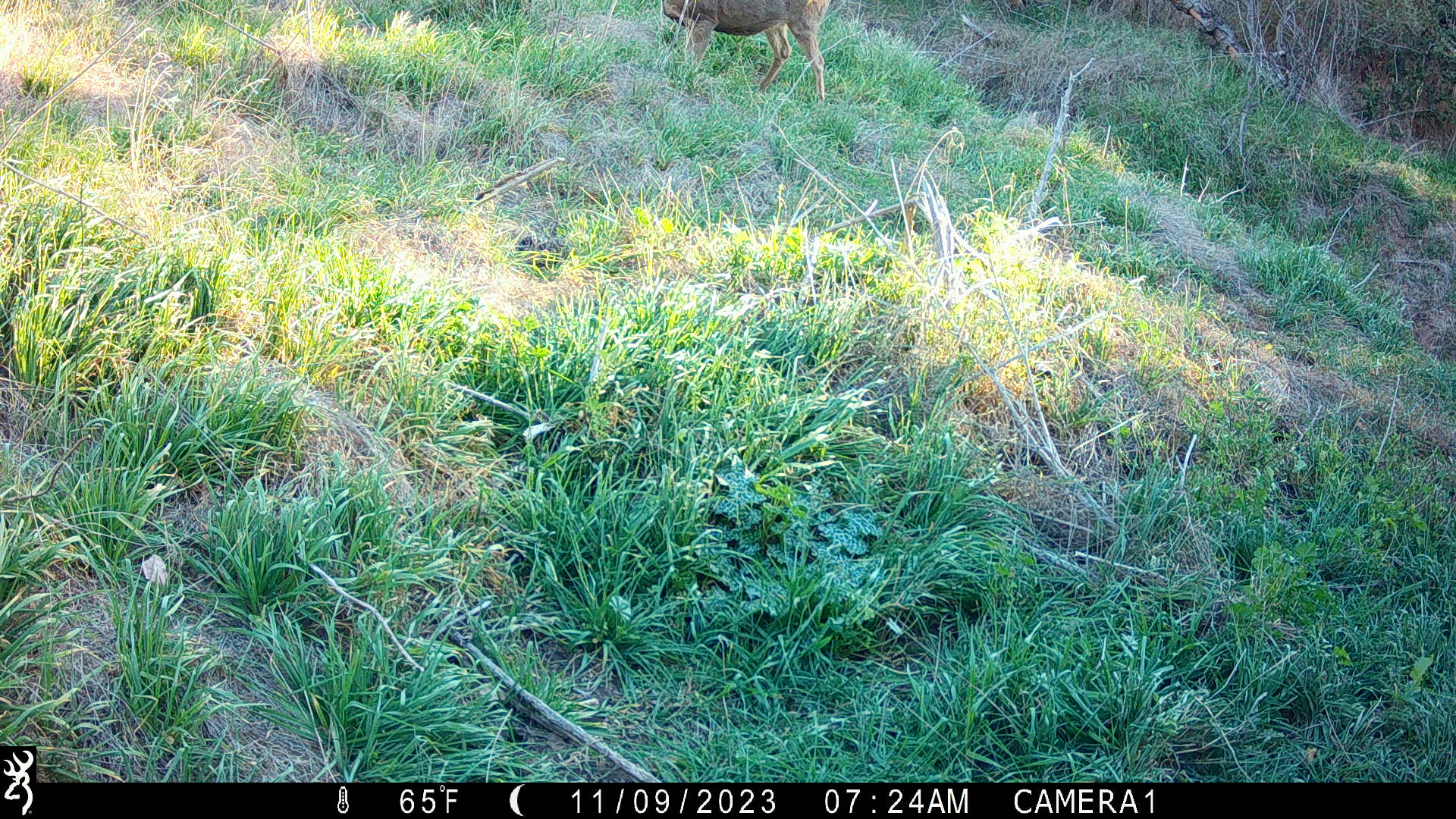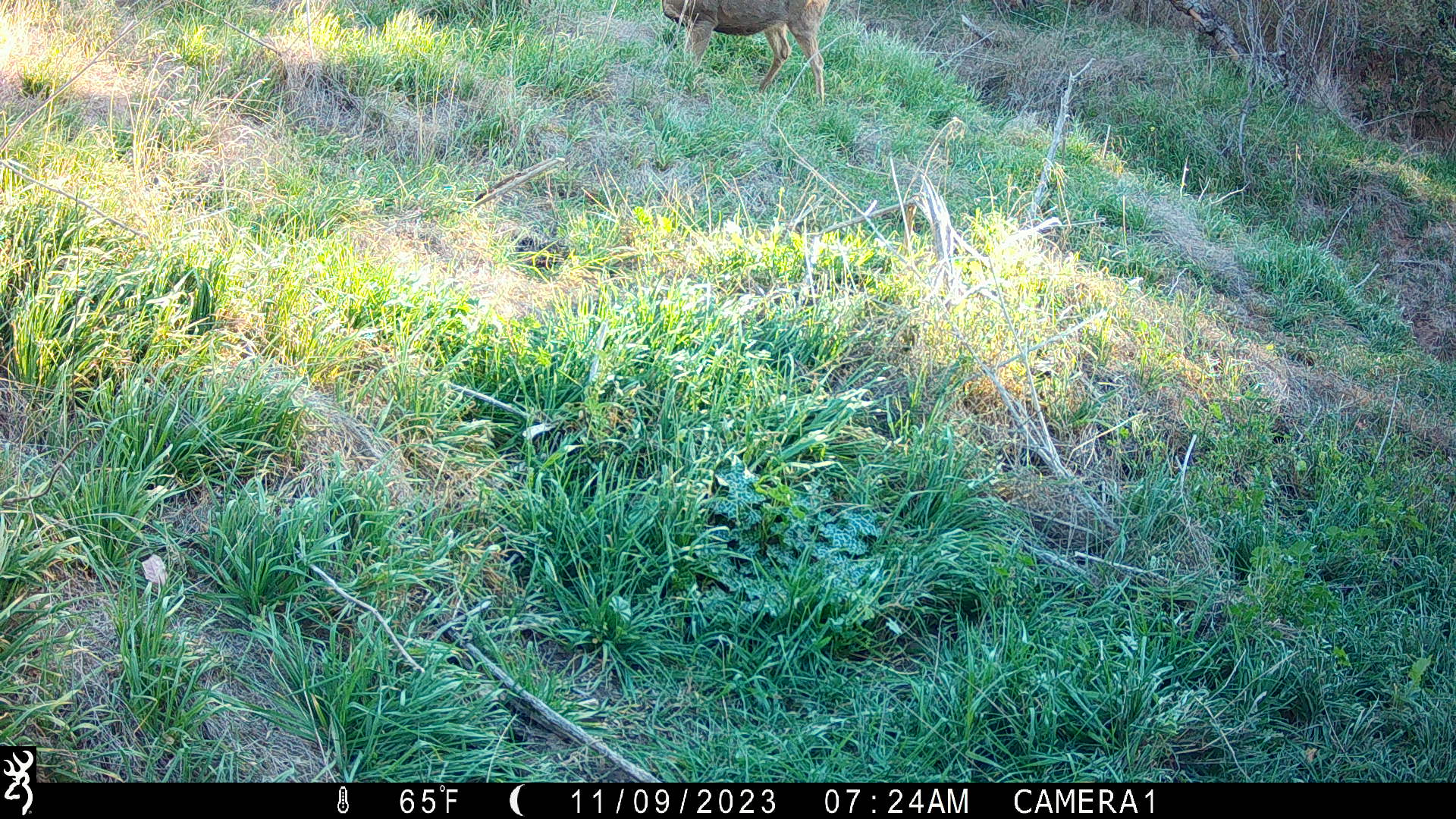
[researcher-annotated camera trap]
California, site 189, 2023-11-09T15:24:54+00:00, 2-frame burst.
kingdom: Animalia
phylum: Chordata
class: Mammalia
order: Artiodactyla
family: Cervidae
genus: Odocoileus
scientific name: Odocoileus hemionus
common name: mule deer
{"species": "mule deer (Odocoileus hemionus)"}